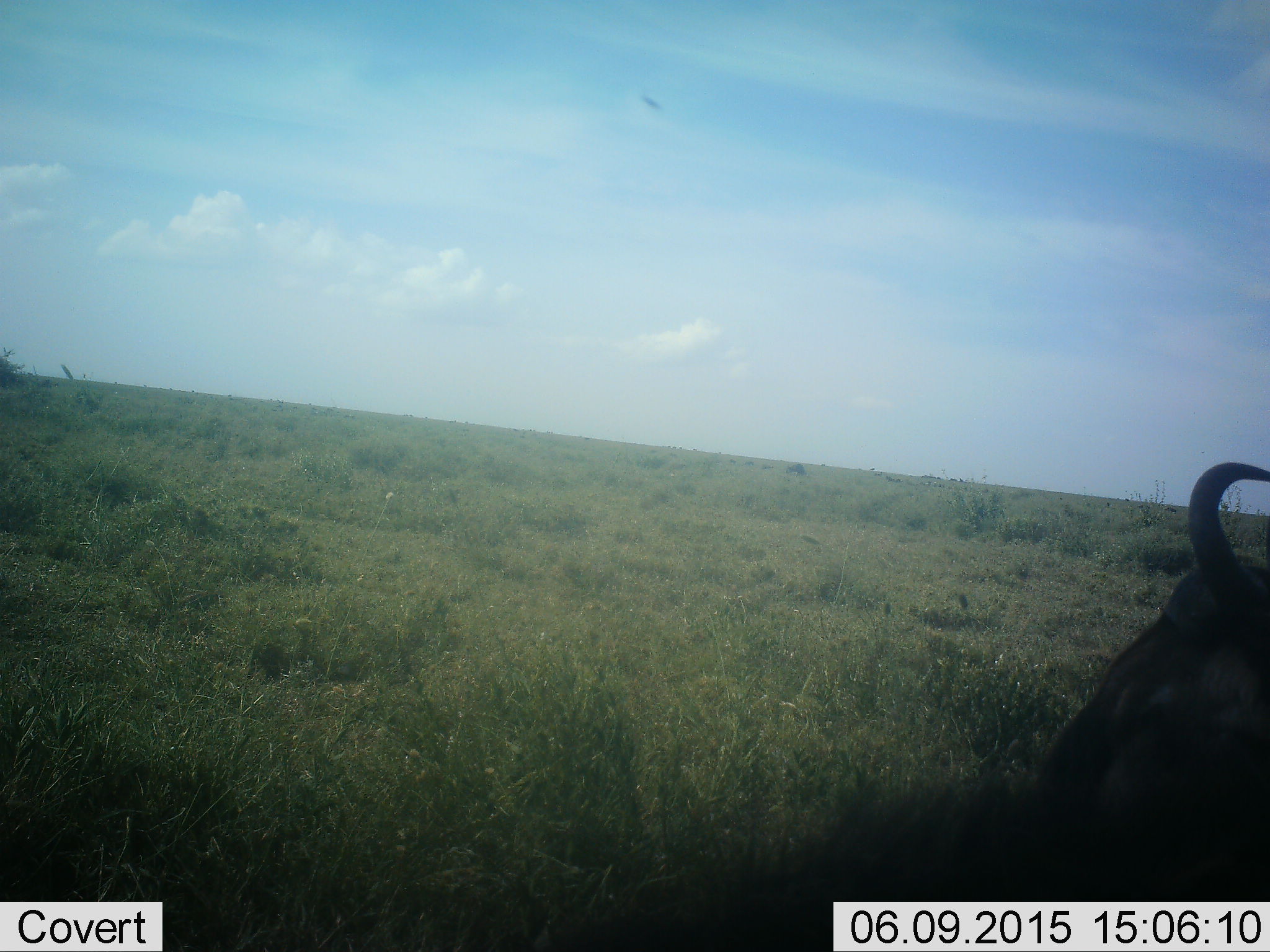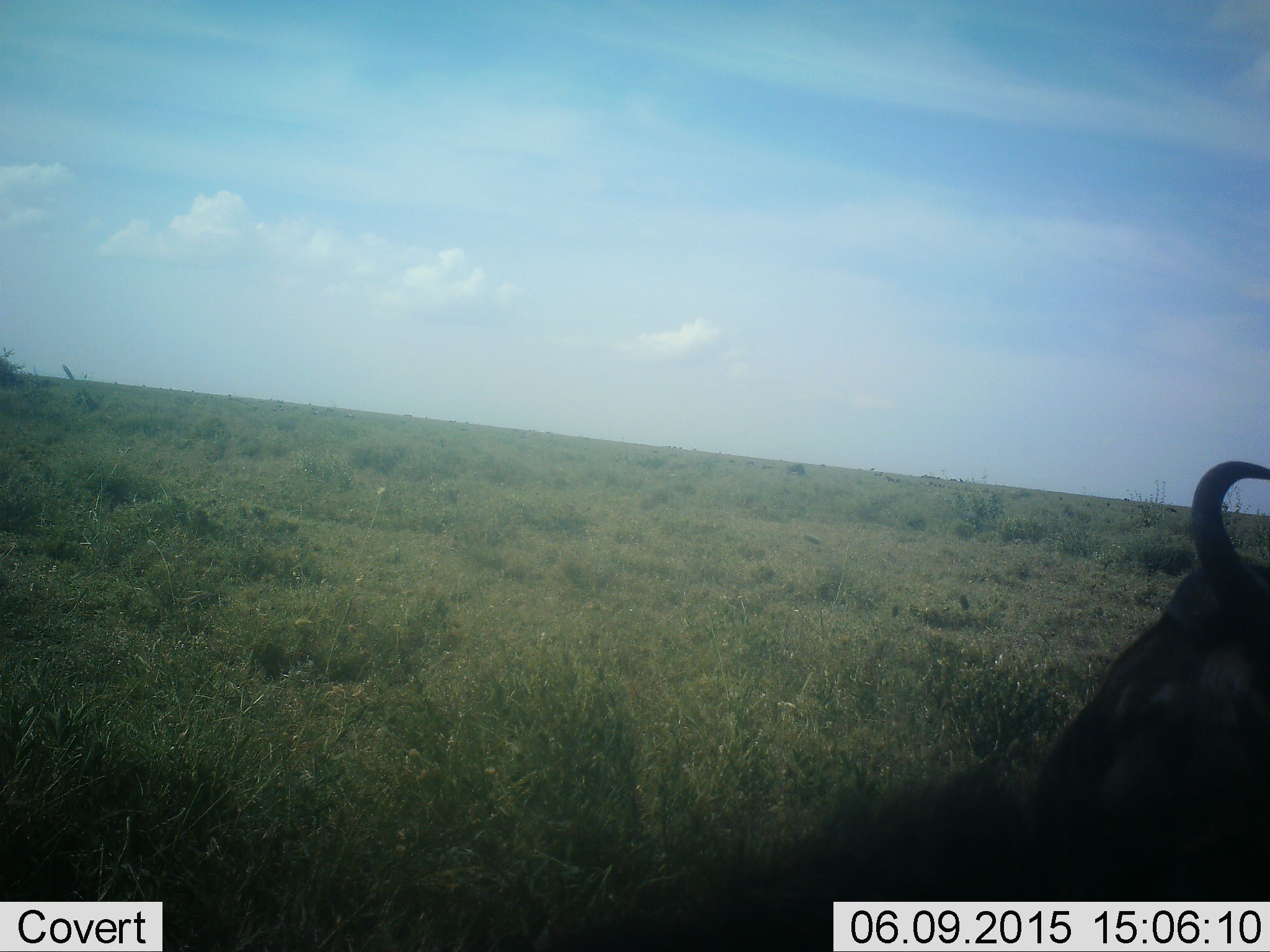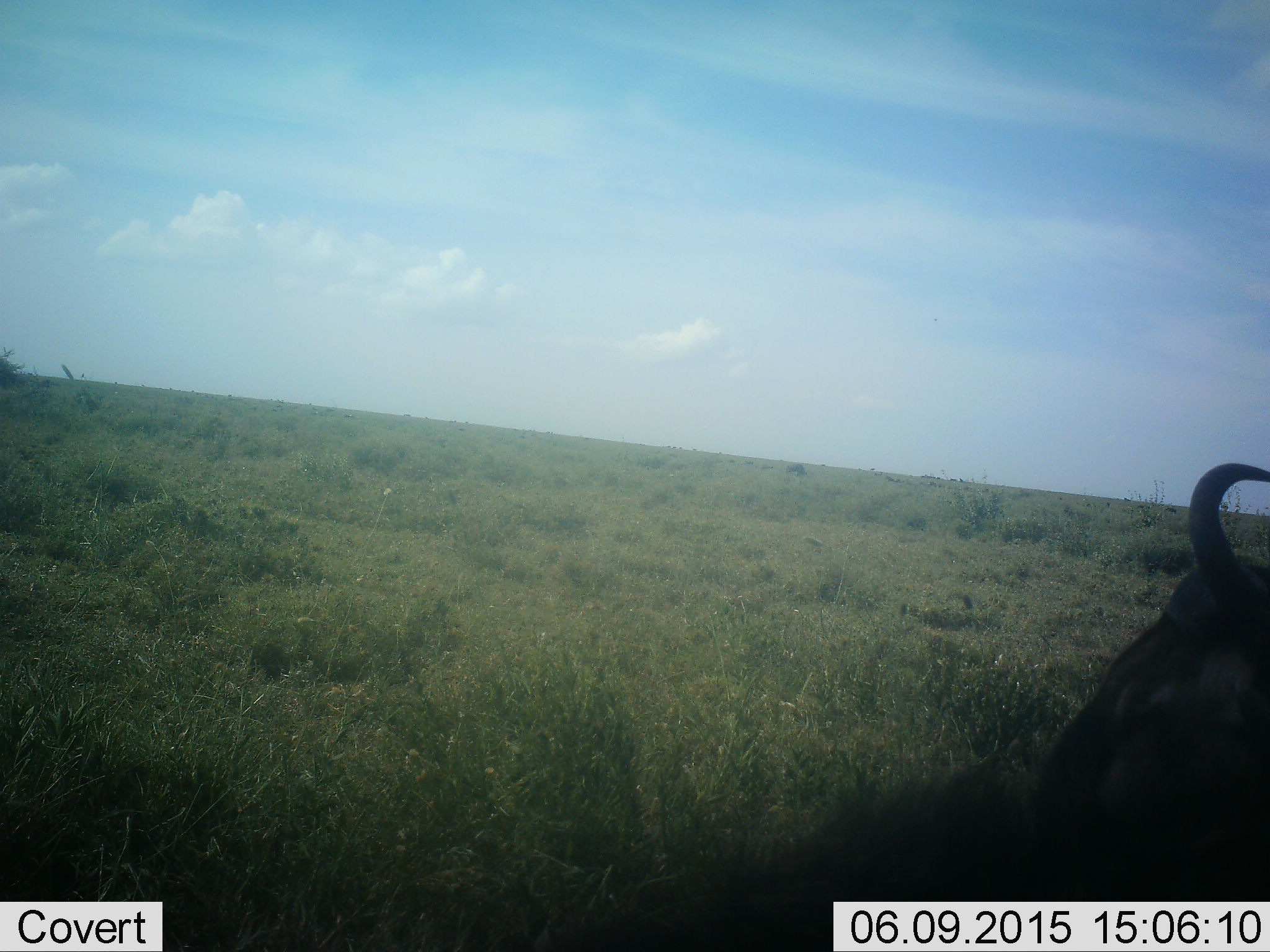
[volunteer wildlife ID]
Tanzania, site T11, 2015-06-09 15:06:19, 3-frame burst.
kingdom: Animalia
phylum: Chordata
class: Mammalia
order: Artiodactyla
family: Bovidae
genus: Connochaetes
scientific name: Connochaetes taurinus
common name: blue wildebeest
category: wildebeest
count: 1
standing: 40%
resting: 60%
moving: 0%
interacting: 0%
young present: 0%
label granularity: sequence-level